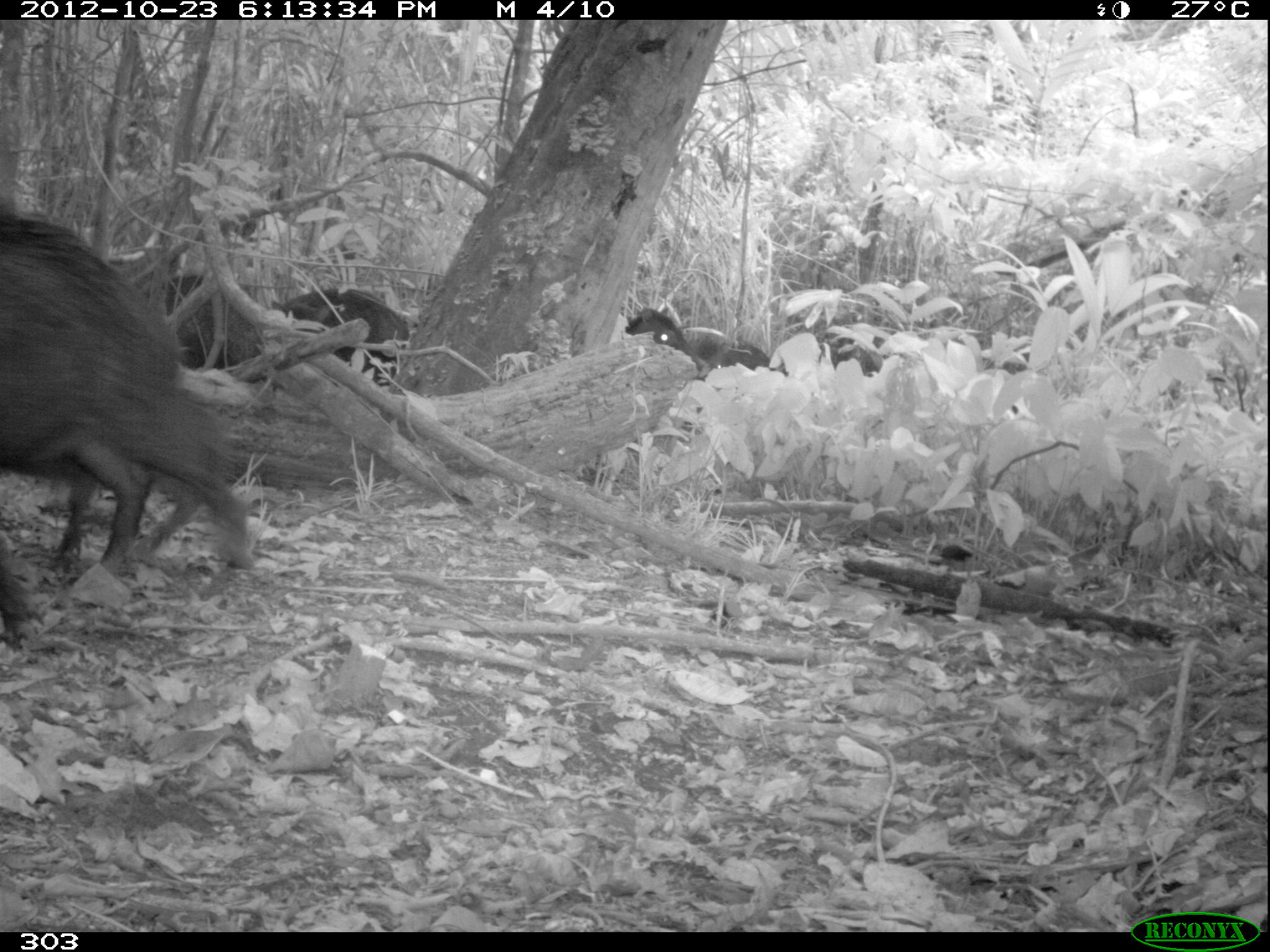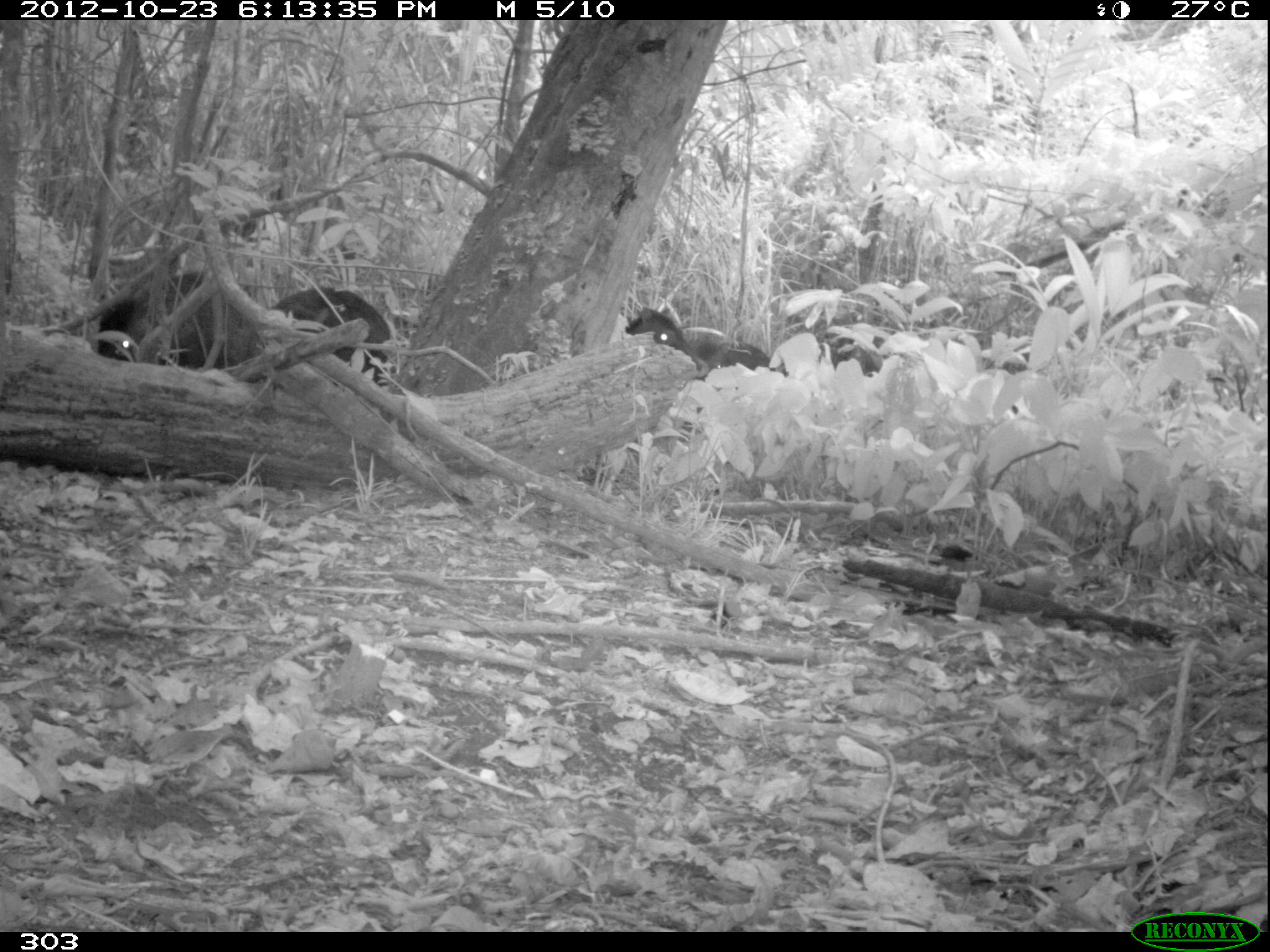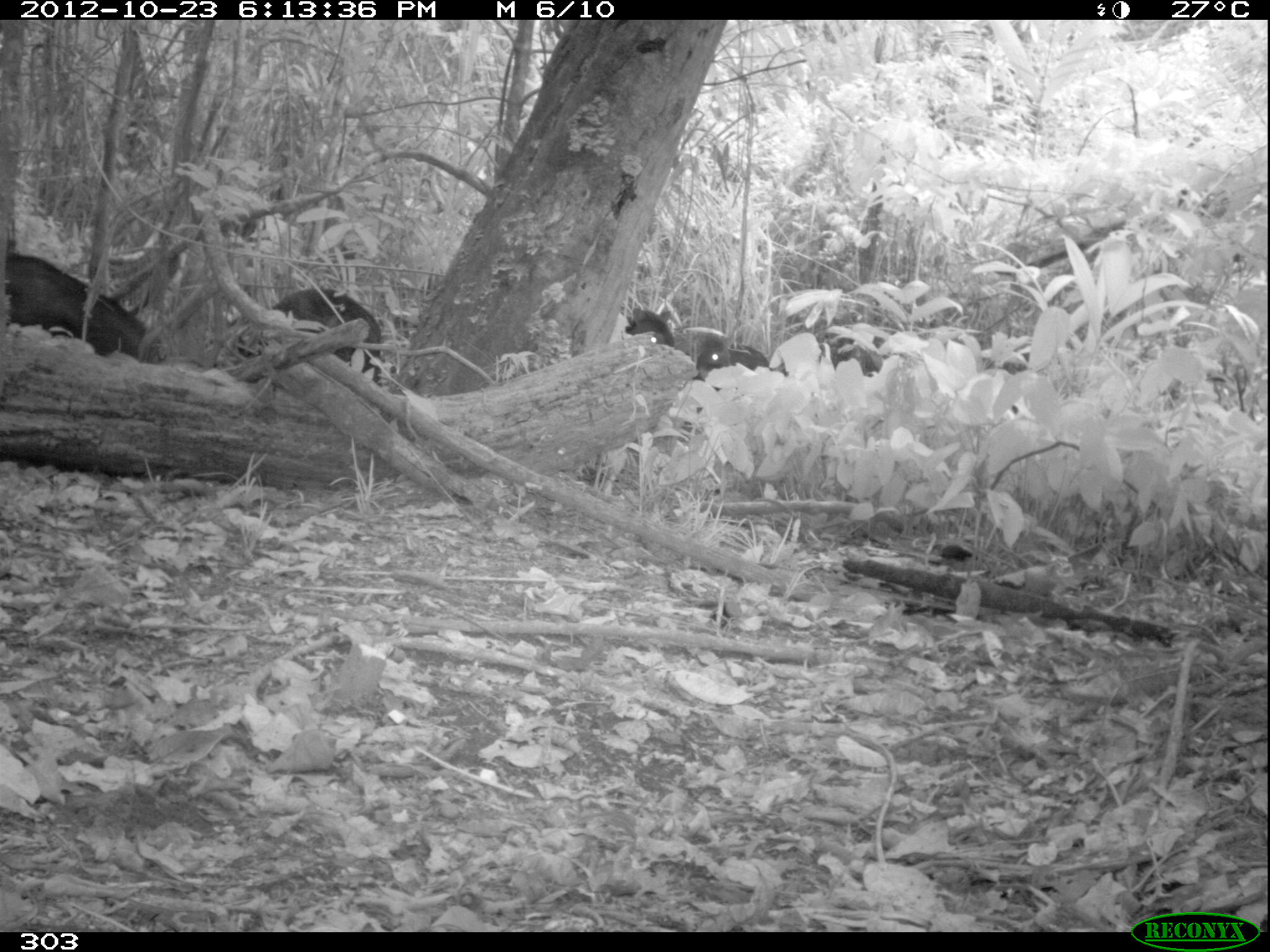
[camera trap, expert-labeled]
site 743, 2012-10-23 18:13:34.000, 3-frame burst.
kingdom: Animalia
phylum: Chordata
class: Mammalia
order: Artiodactyla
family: Tayassuidae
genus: Tayassu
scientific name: Tayassu pecari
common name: white-lipped peccary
Tayassu pecari (white-lipped peccary).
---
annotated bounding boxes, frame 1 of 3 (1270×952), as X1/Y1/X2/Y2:
tayassu pecari: 0/210/251/577; 273/289/409/388; 155/278/262/364; 623/309/710/377; 0/571/44/641; 697/339/770/372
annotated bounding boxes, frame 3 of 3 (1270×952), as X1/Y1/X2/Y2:
tayassu pecari: 4/249/150/359; 237/287/379/392; 691/335/769/380; 624/306/675/349